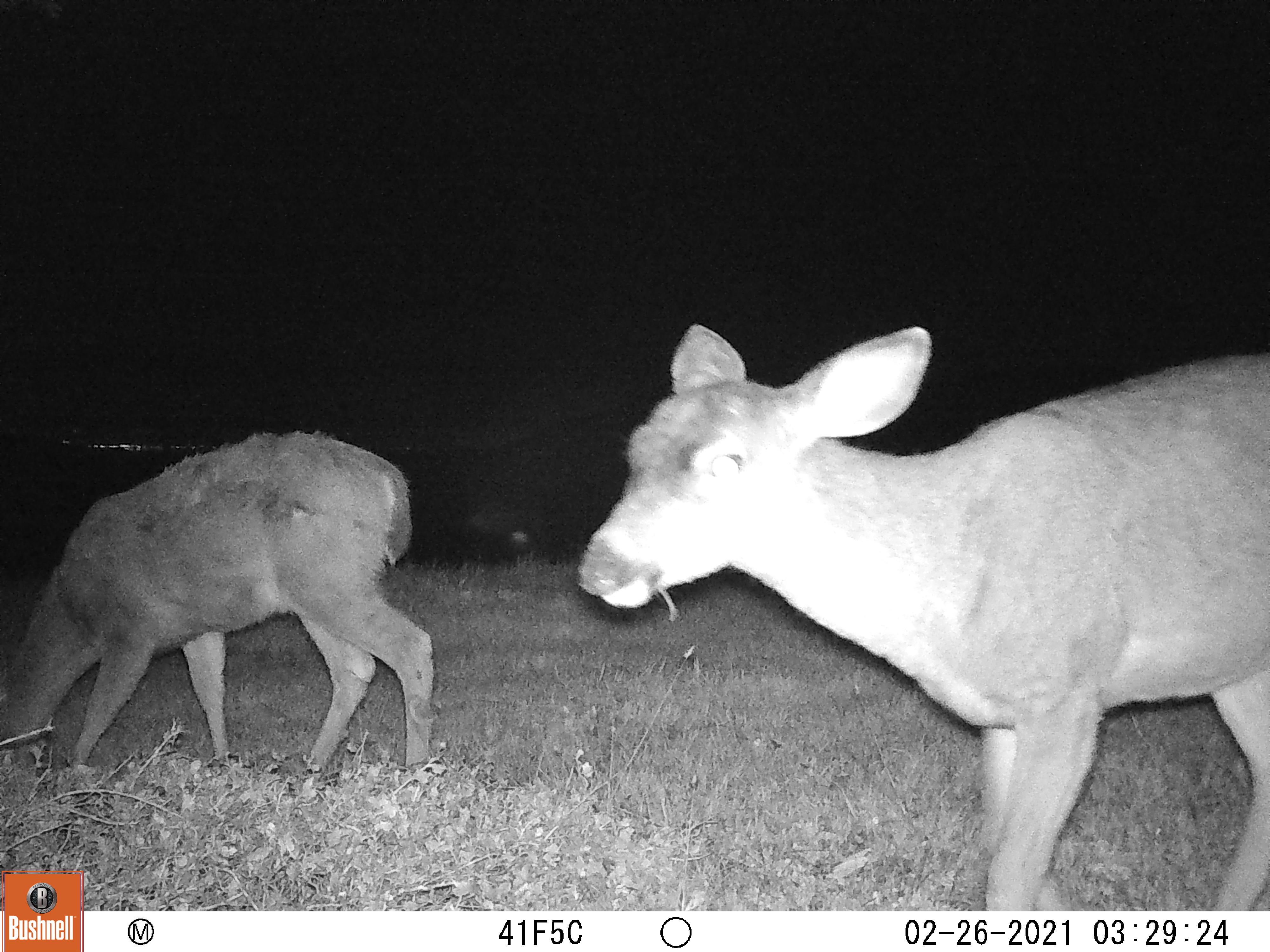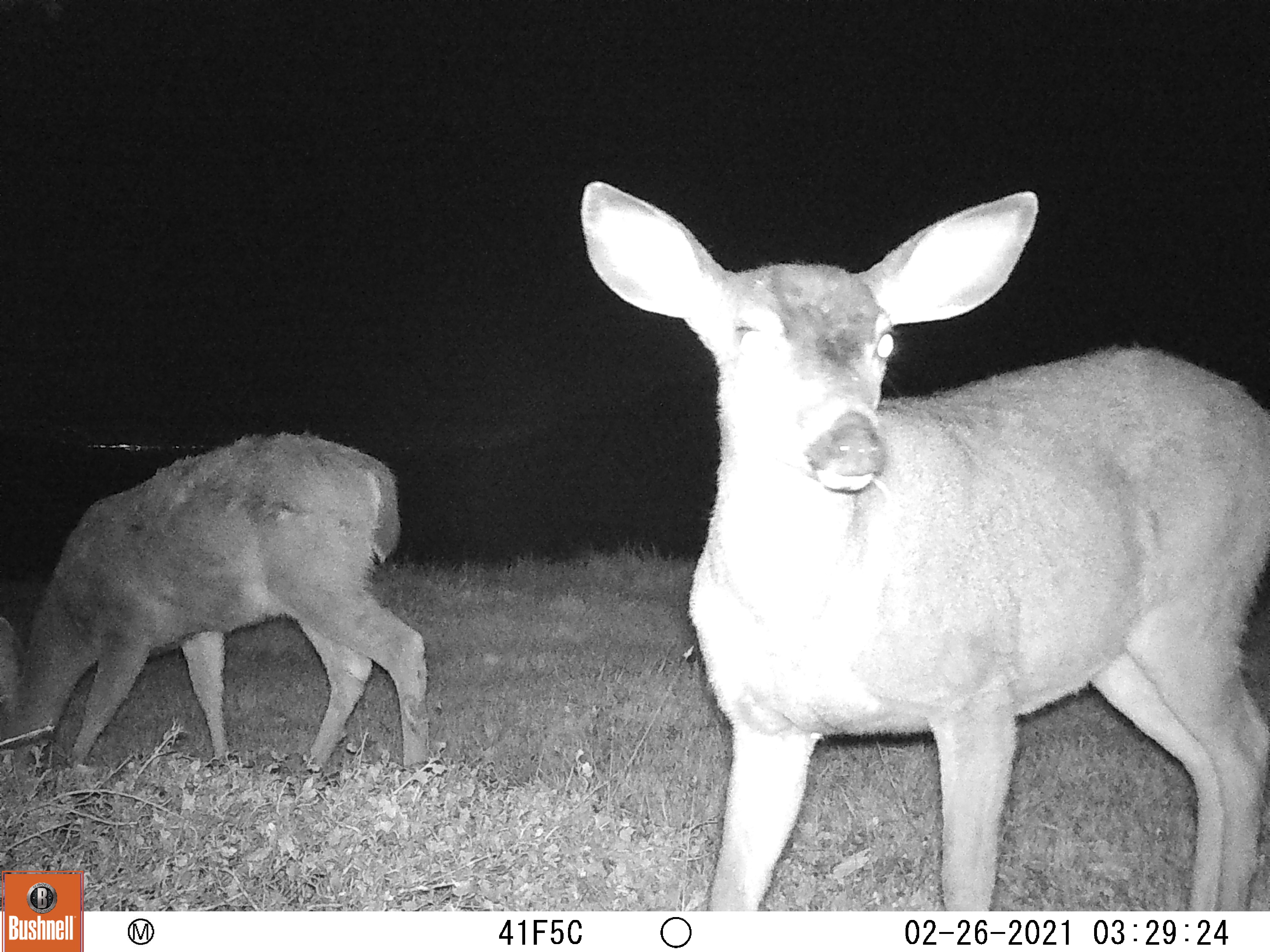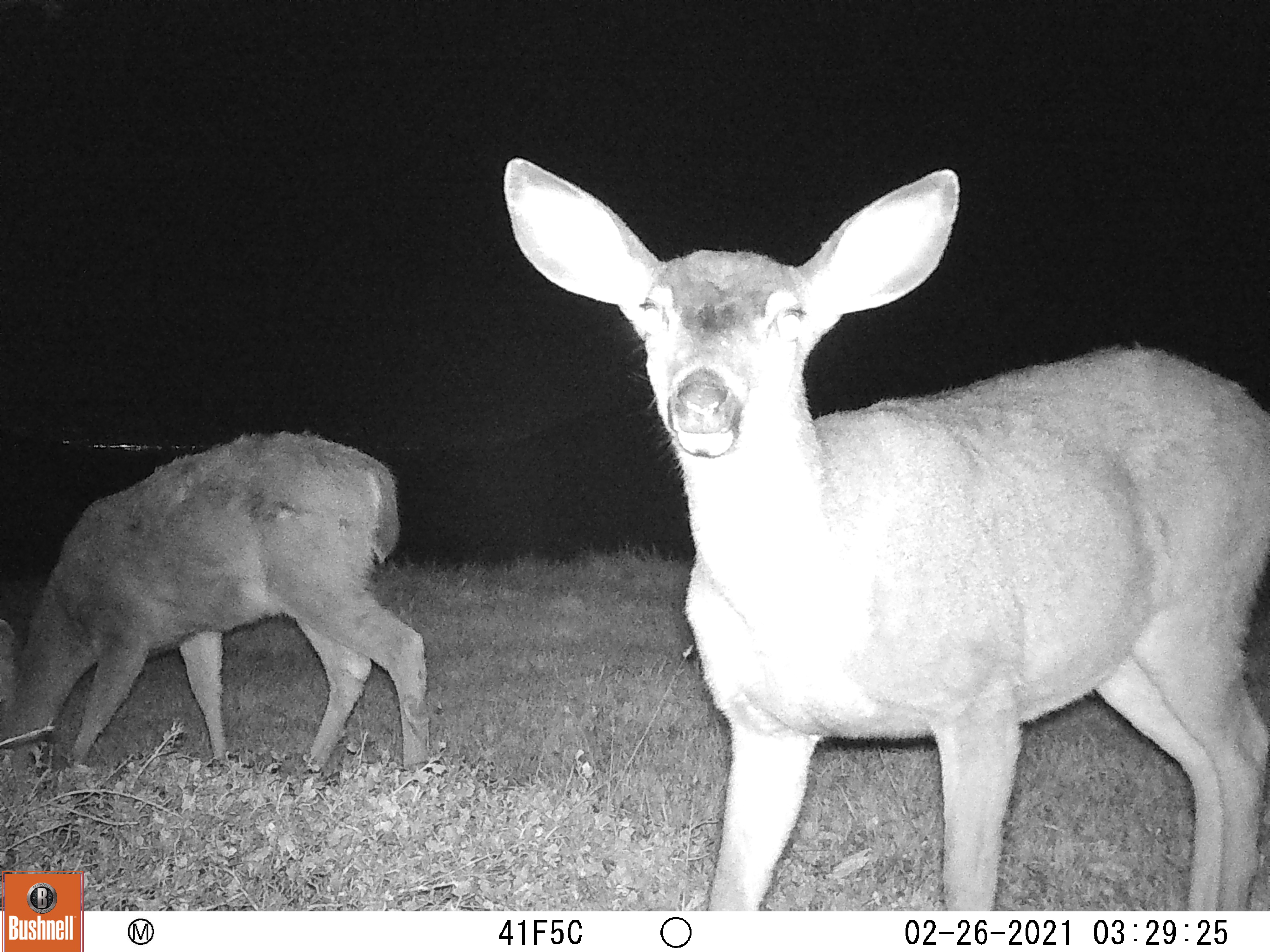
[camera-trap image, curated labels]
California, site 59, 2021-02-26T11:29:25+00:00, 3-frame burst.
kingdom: Animalia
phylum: Chordata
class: Mammalia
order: Artiodactyla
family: Cervidae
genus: Odocoileus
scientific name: Odocoileus hemionus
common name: mule deer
Mule deer (Odocoileus hemionus).